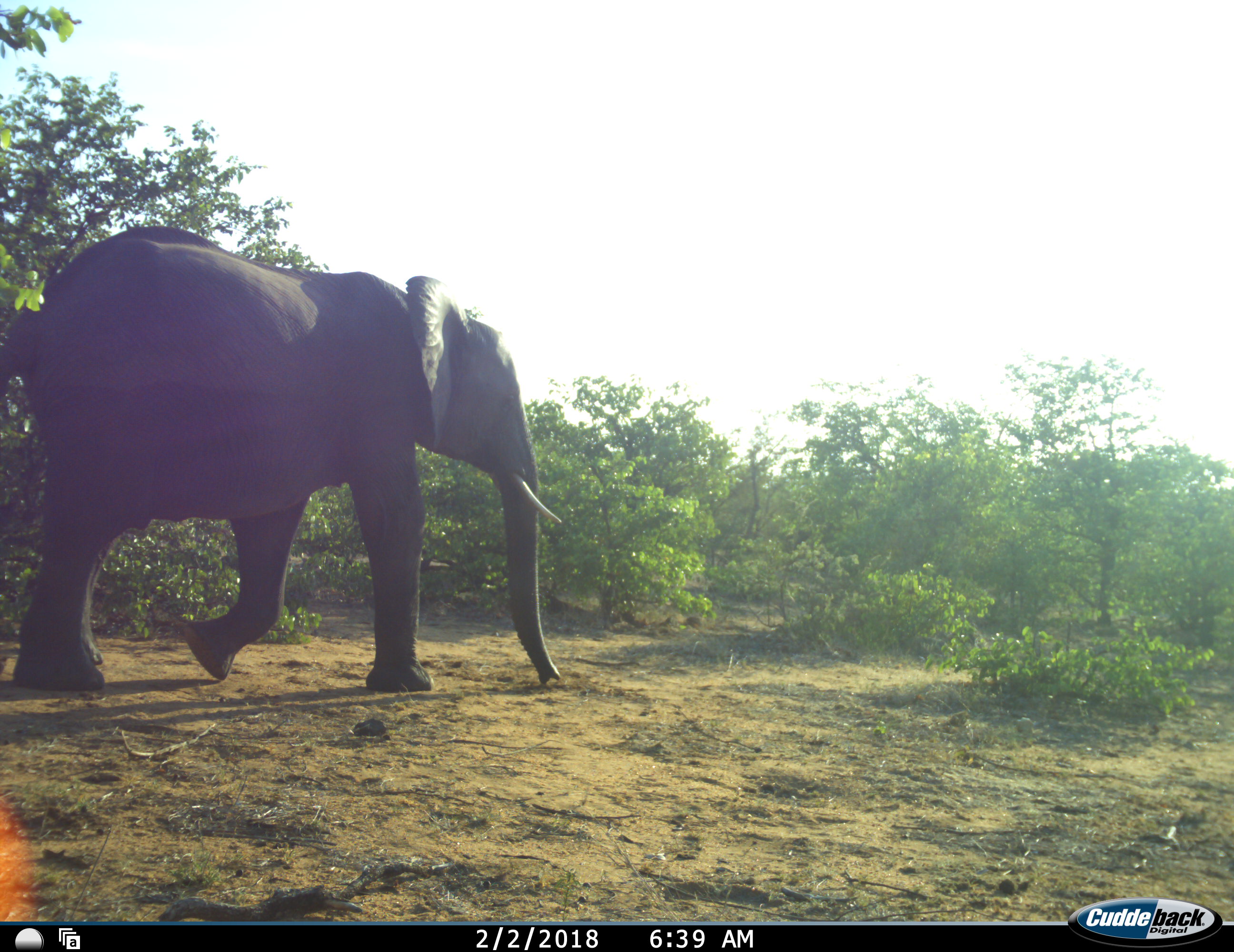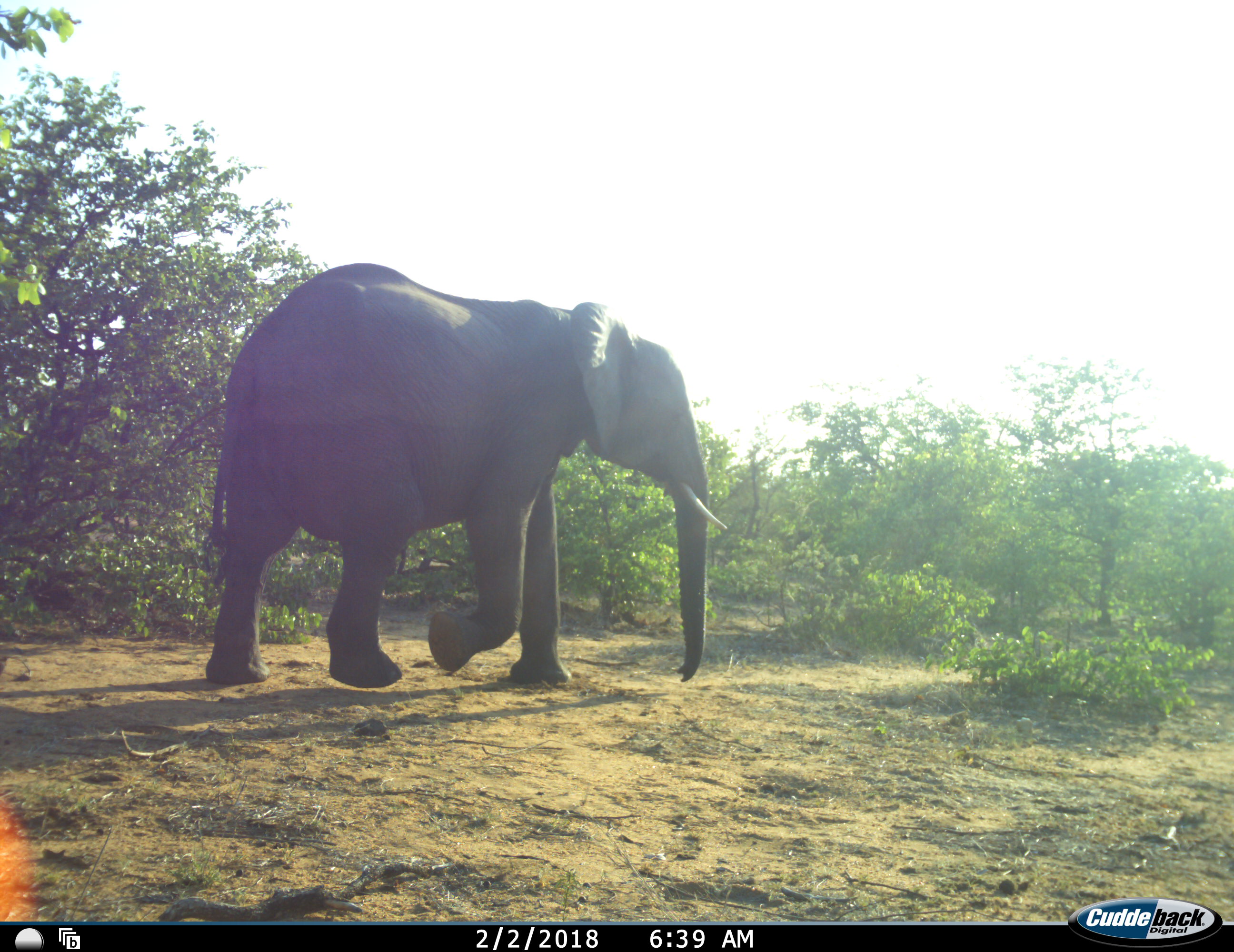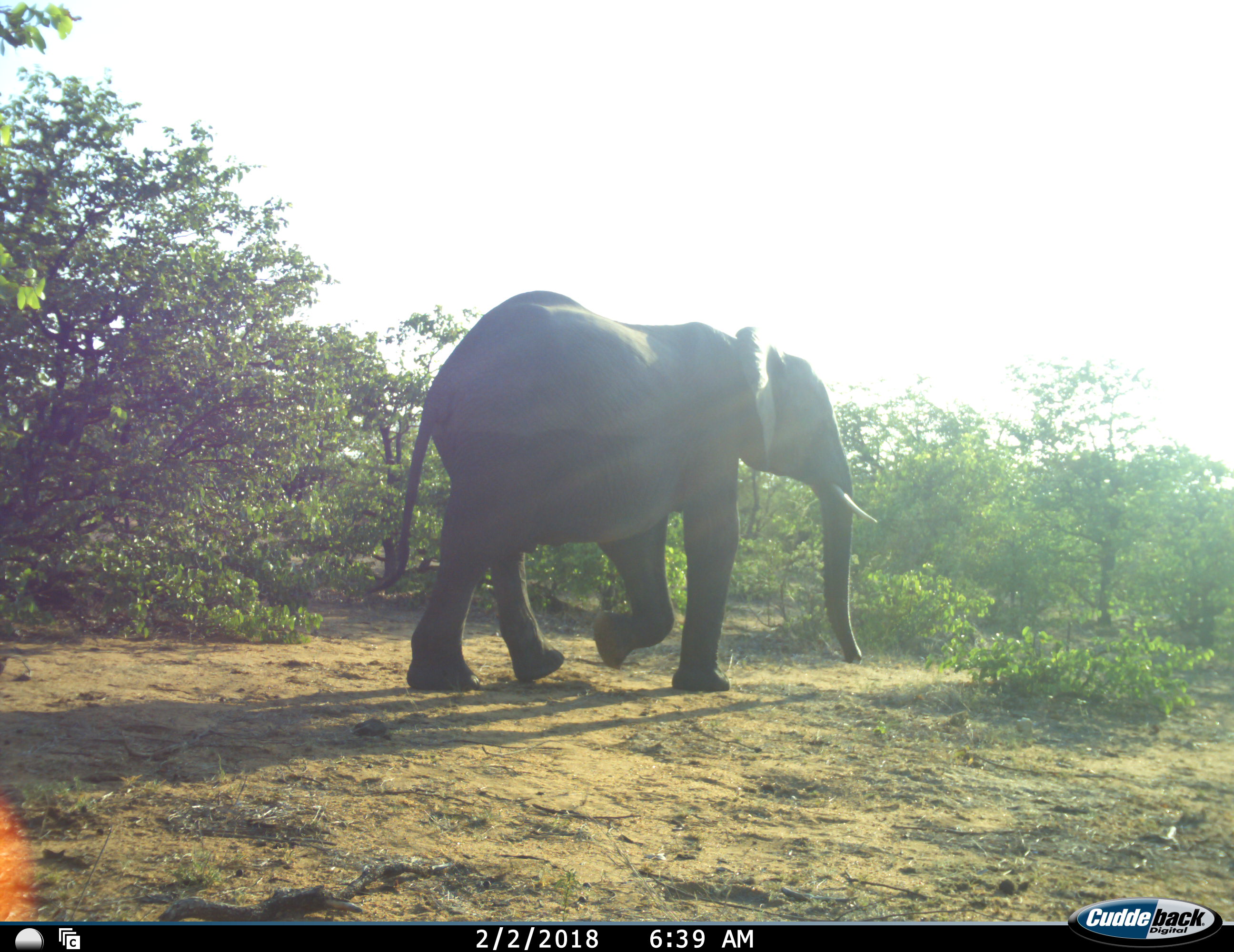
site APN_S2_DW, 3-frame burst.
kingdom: Animalia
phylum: Chordata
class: Mammalia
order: Proboscidea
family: Elephantidae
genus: Loxodonta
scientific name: Loxodonta africana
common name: african bush elephant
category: elephant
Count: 1.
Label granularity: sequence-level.